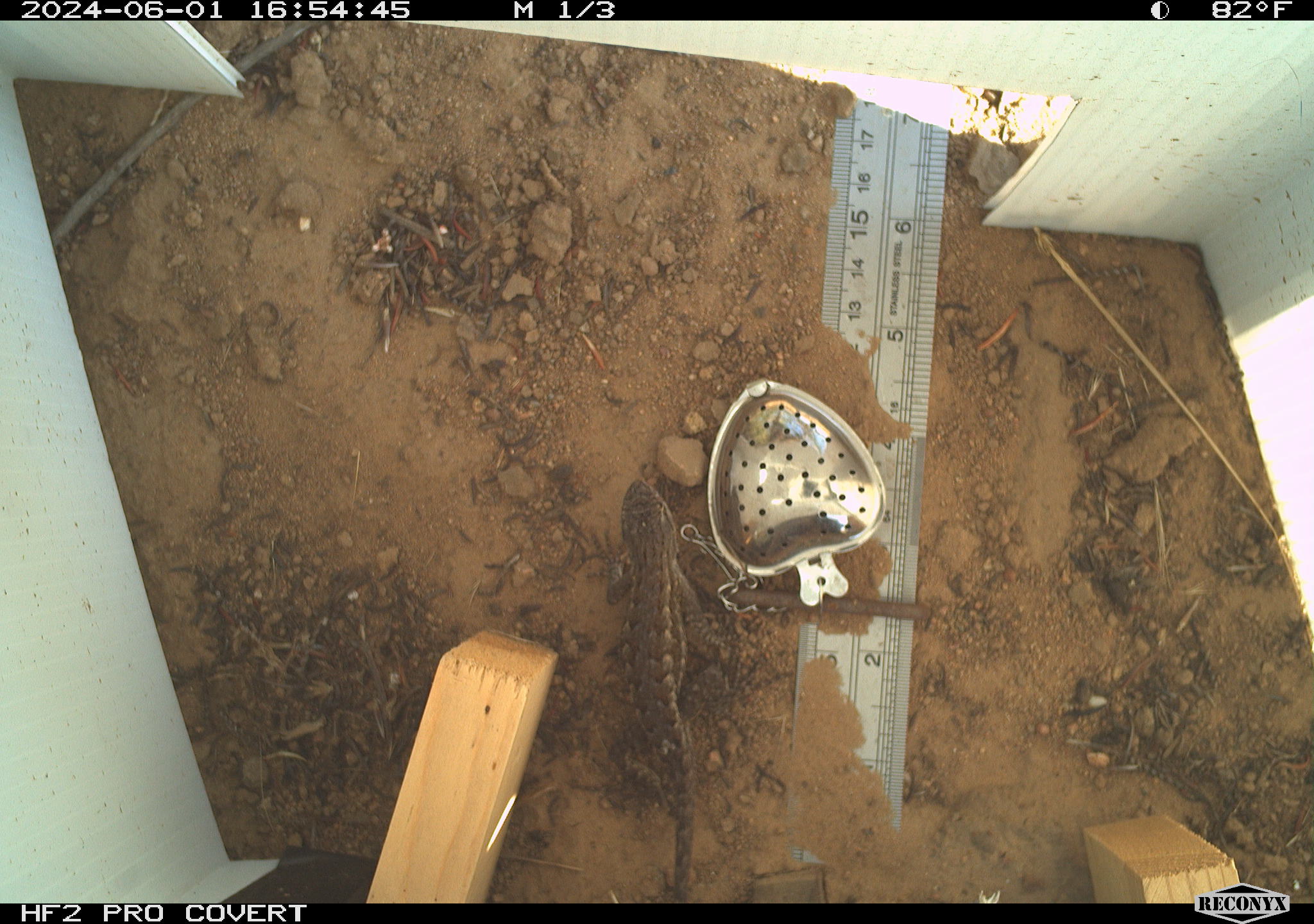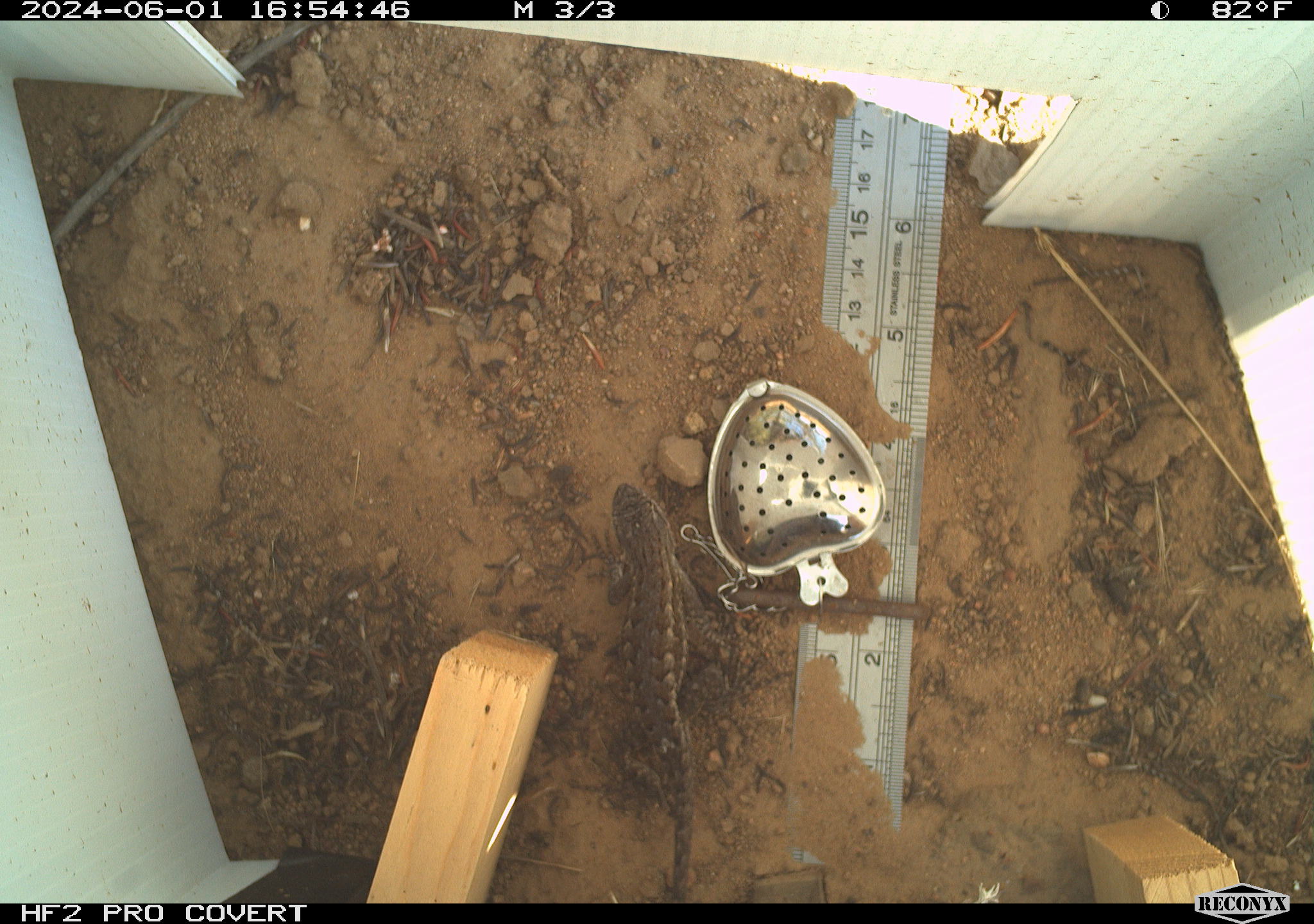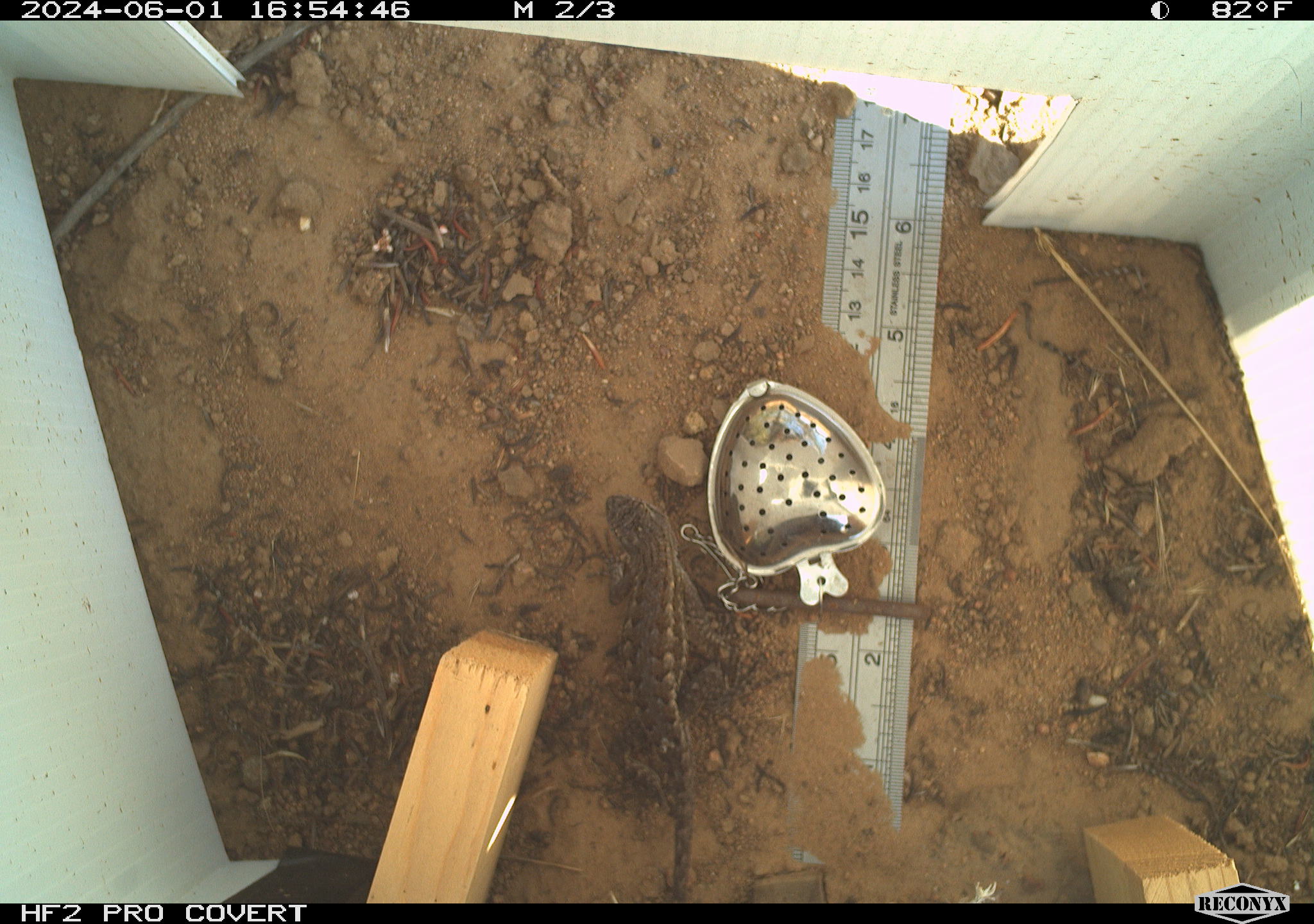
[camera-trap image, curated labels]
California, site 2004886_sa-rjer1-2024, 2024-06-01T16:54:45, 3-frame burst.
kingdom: Animalia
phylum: Chordata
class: Reptilia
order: Squamata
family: Phrynosomatidae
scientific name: Phrynosomatidae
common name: phrynosomatid lizards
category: phrynosomatidae family